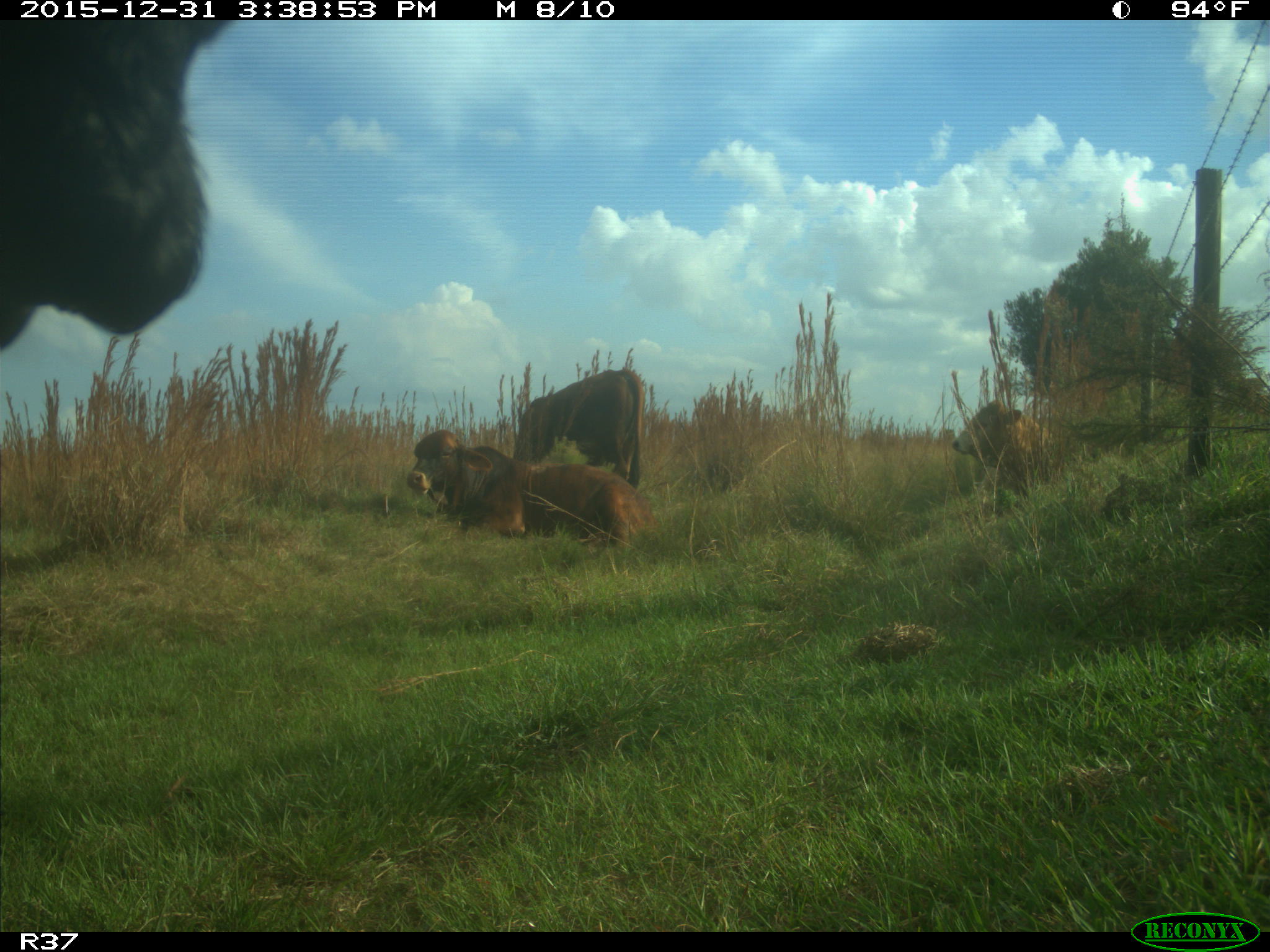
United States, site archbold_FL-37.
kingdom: Animalia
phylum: Chordata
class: Mammalia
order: Artiodactyla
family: Bovidae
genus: Bos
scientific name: Bos taurus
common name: domestic cow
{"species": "Bos taurus (domestic cow)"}